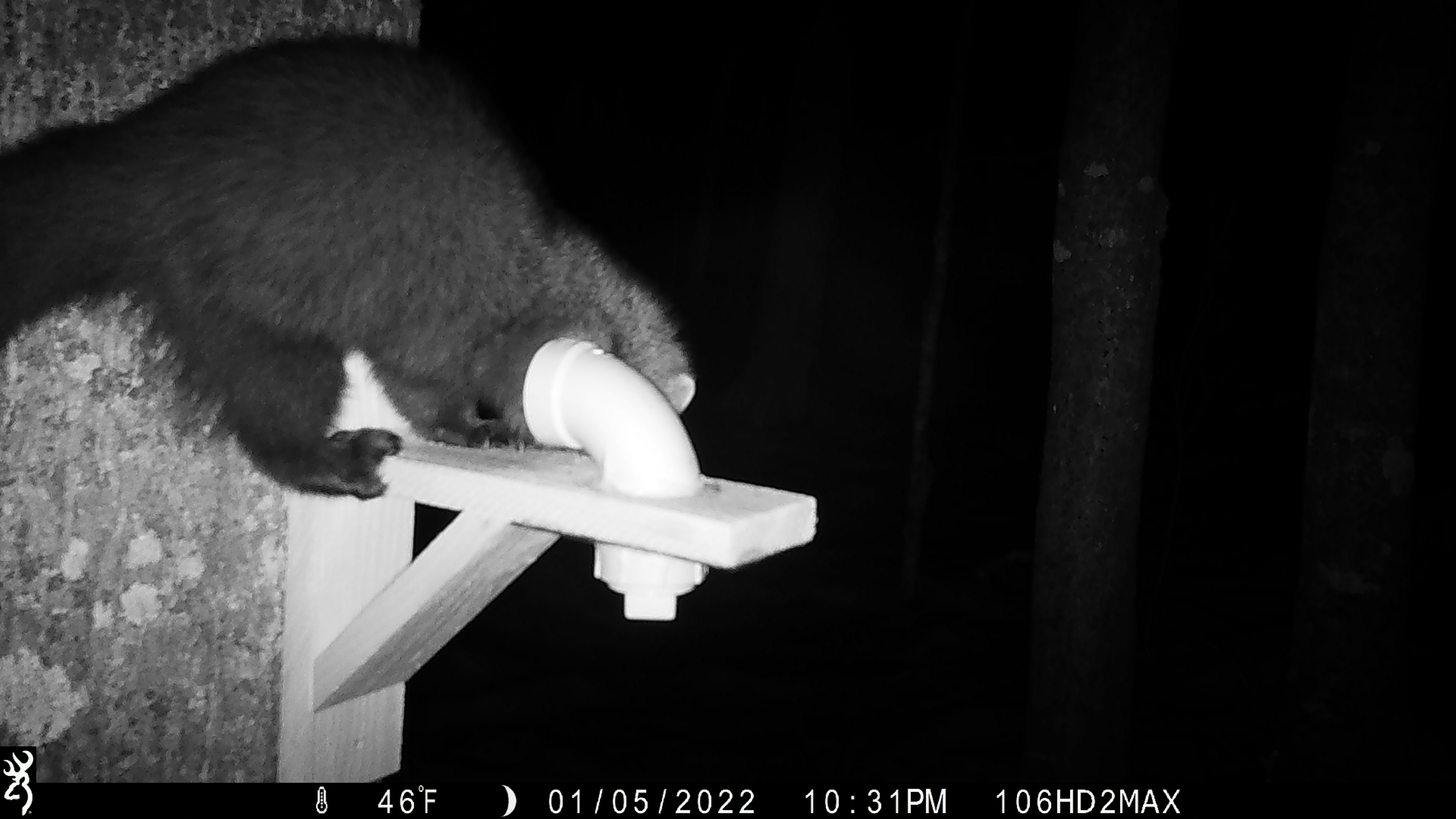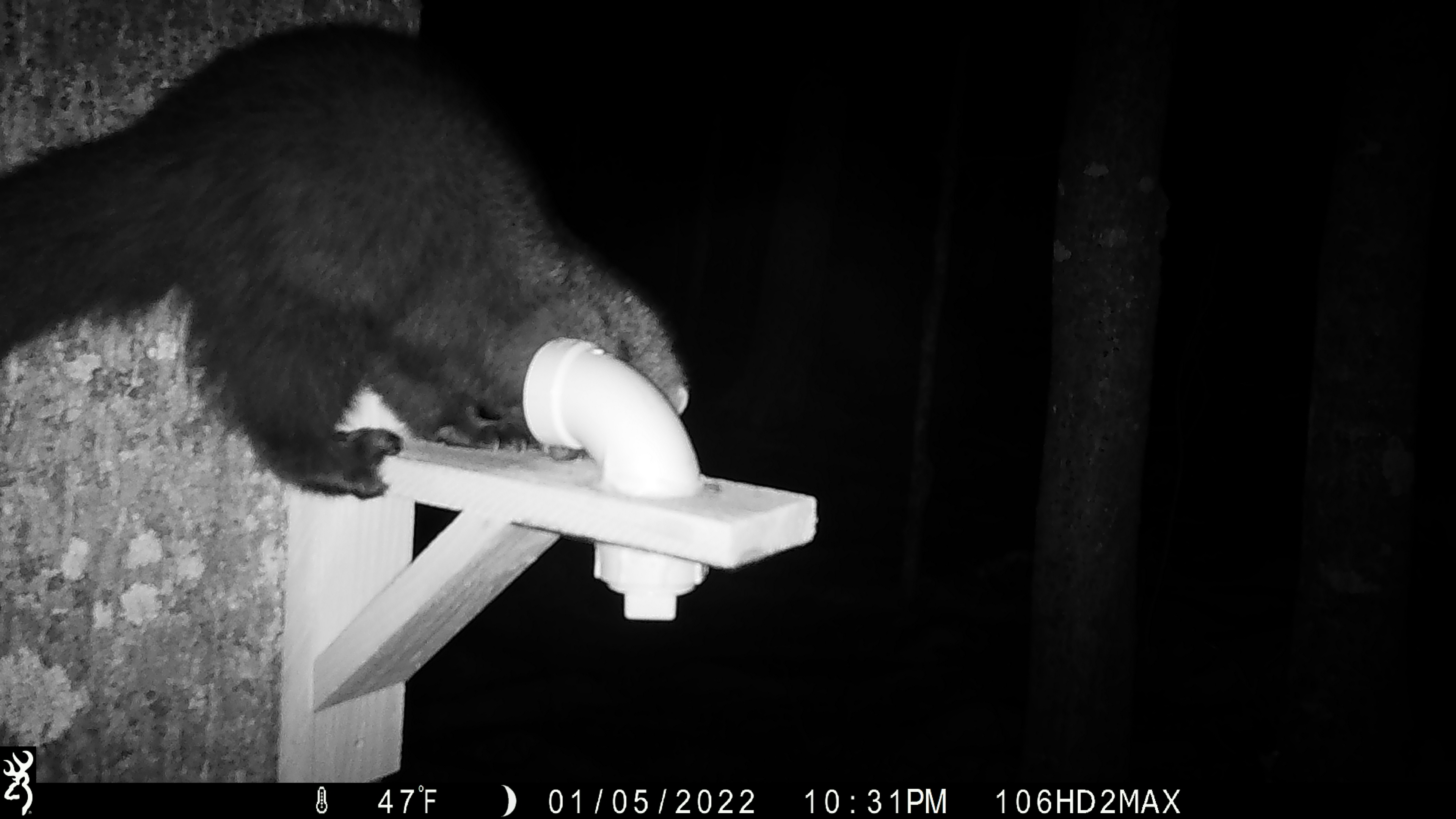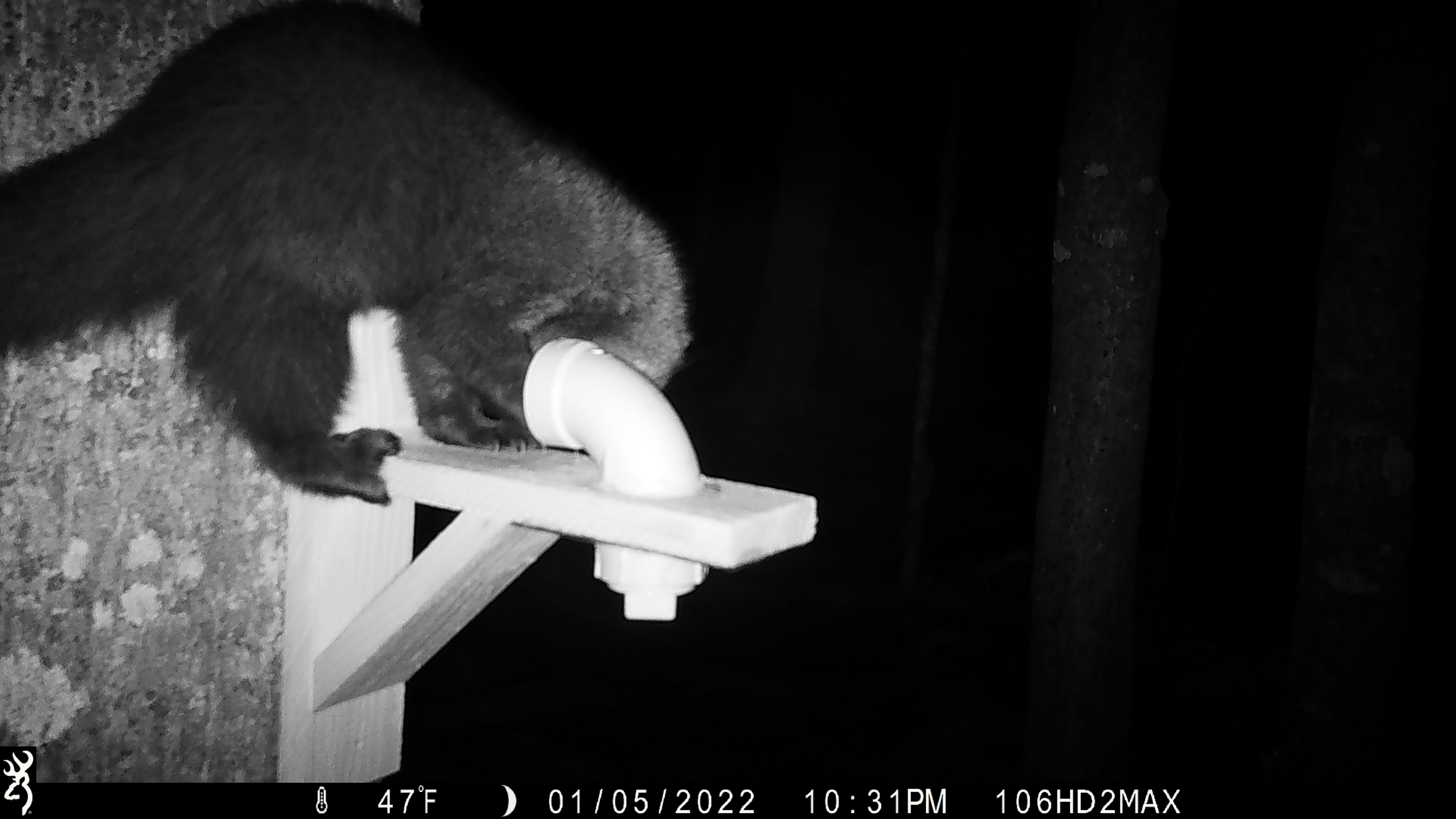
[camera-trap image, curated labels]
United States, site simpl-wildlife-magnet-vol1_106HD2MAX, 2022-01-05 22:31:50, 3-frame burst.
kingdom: Animalia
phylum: Chordata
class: Mammalia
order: Carnivora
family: Mustelidae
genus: Pekania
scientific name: Pekania pennanti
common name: fisher